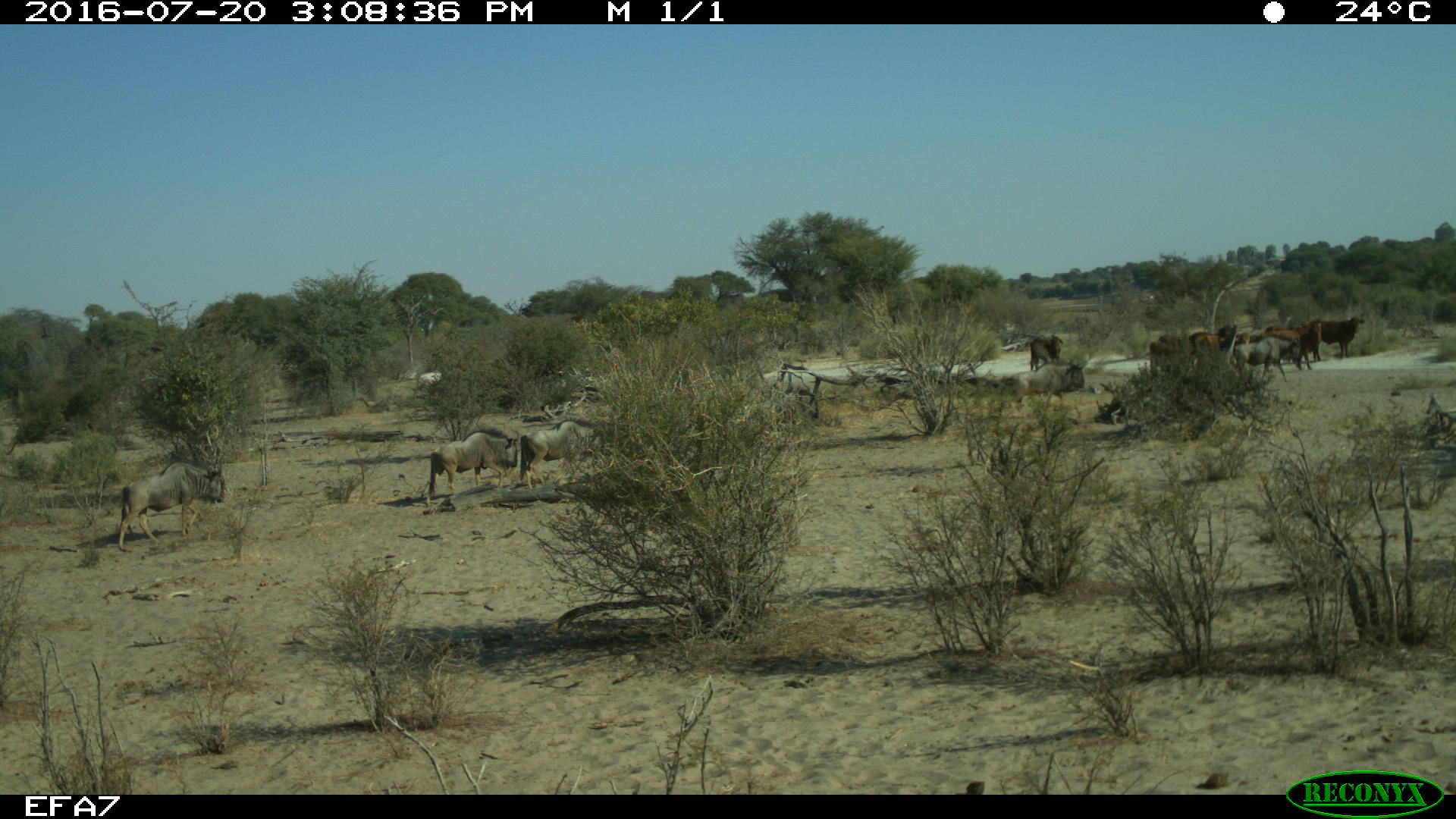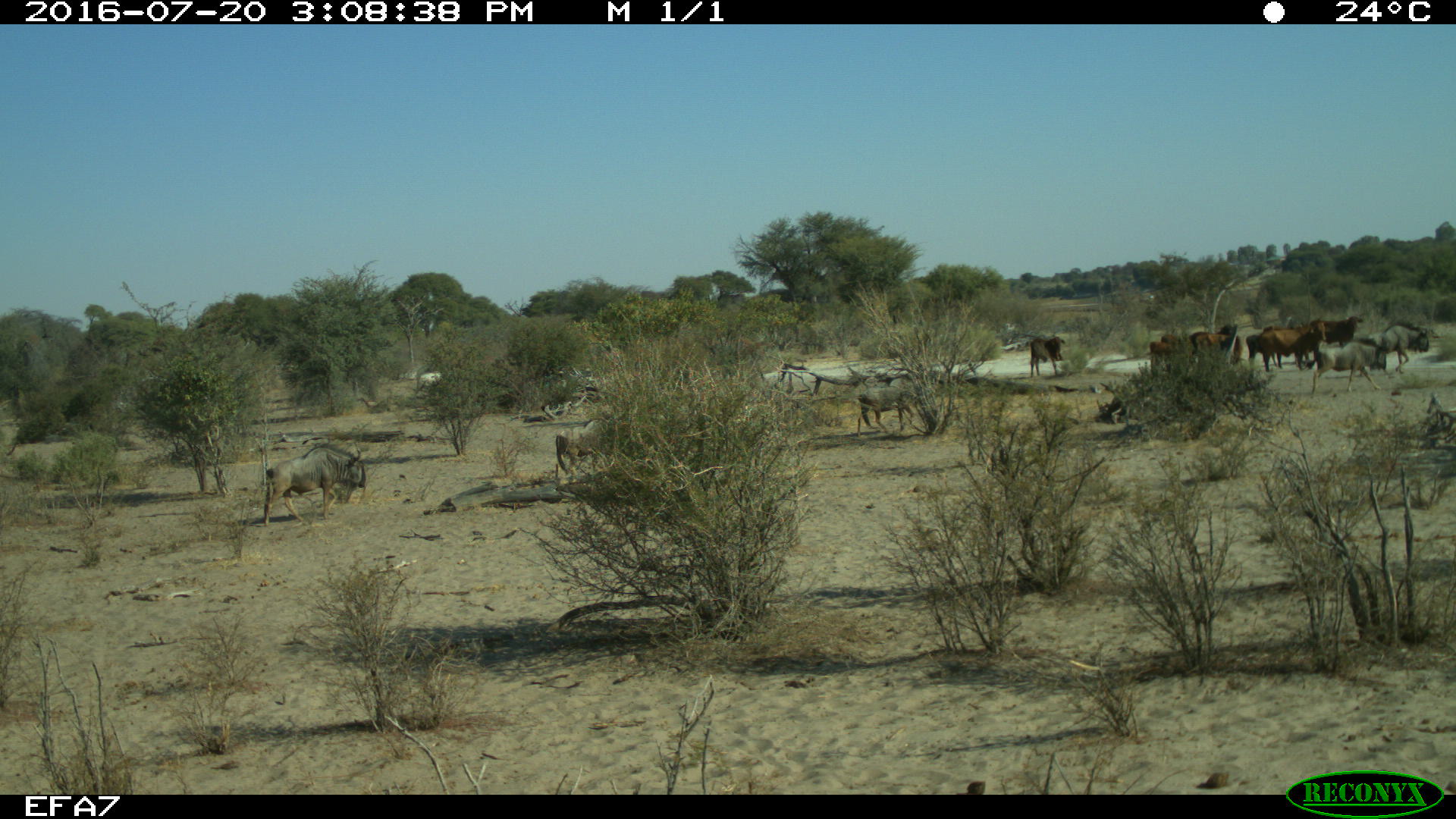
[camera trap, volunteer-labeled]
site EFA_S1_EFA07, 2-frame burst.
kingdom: Animalia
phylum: Chordata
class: Mammalia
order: Artiodactyla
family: Bovidae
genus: Bos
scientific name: Bos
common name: cattle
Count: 6.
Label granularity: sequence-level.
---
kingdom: Animalia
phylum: Chordata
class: Mammalia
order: Artiodactyla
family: Bovidae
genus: Connochaetes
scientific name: Connochaetes taurinus taurinus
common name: blue wildebeest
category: wildebeestblue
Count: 7.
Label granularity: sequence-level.